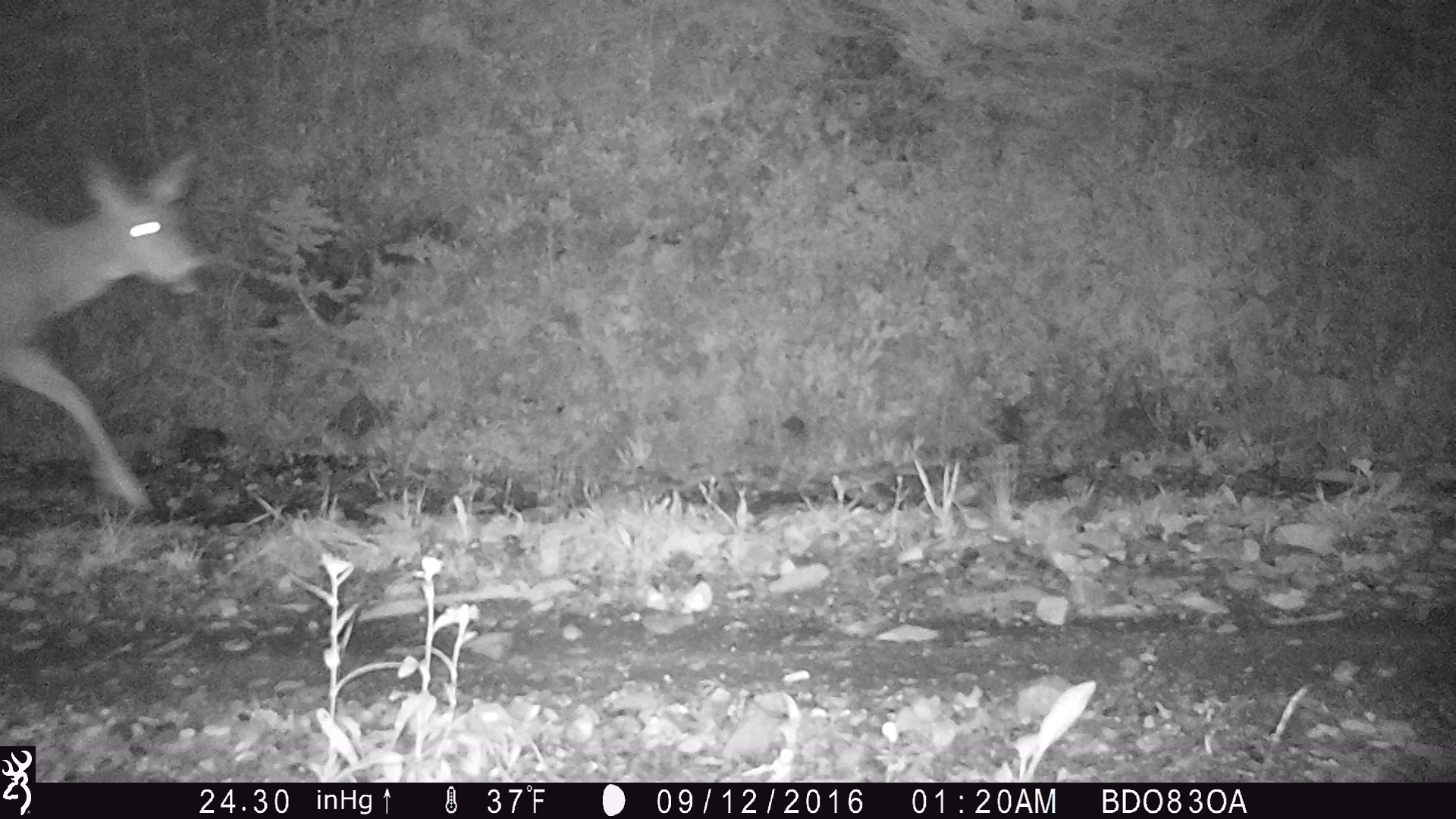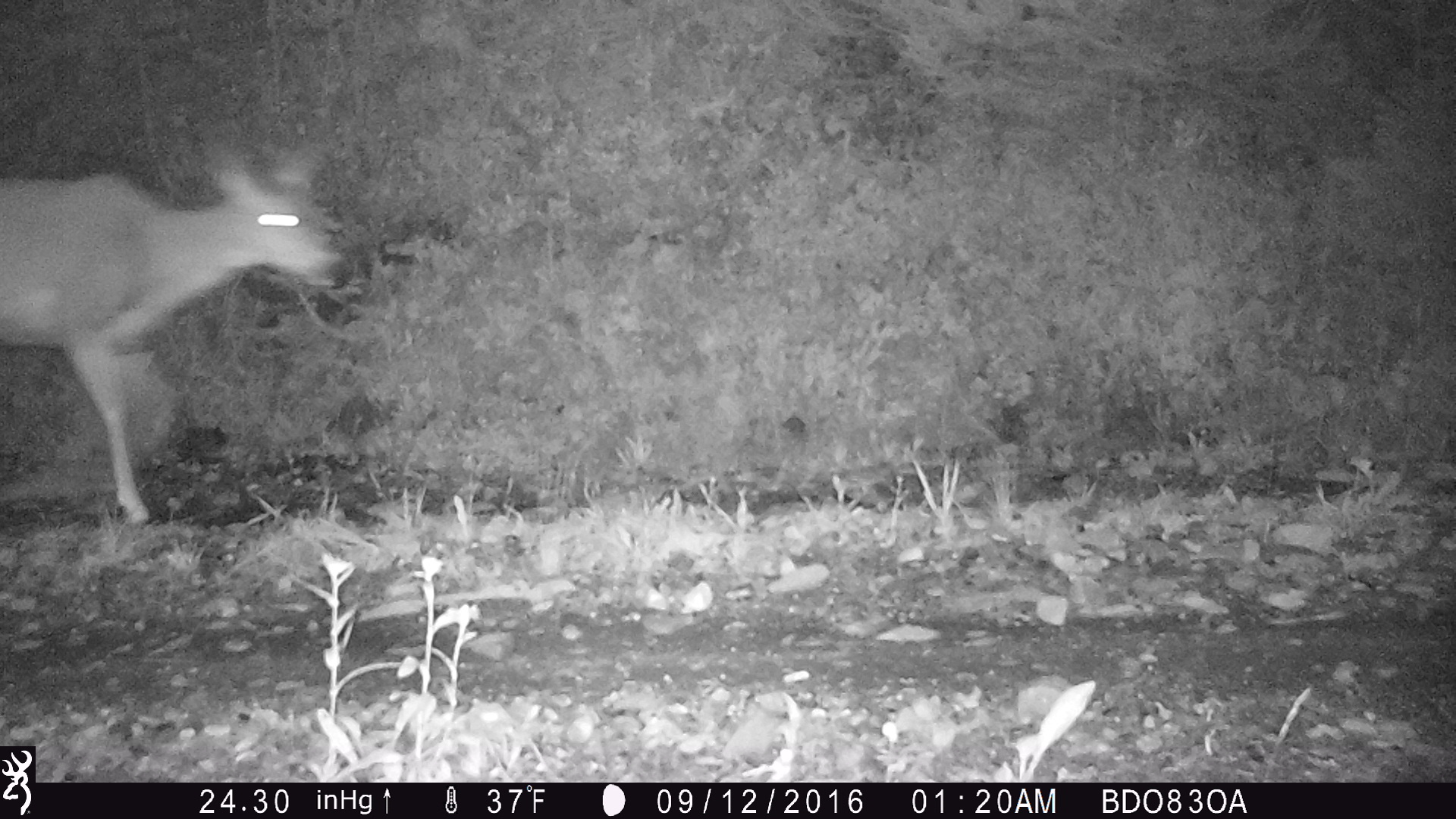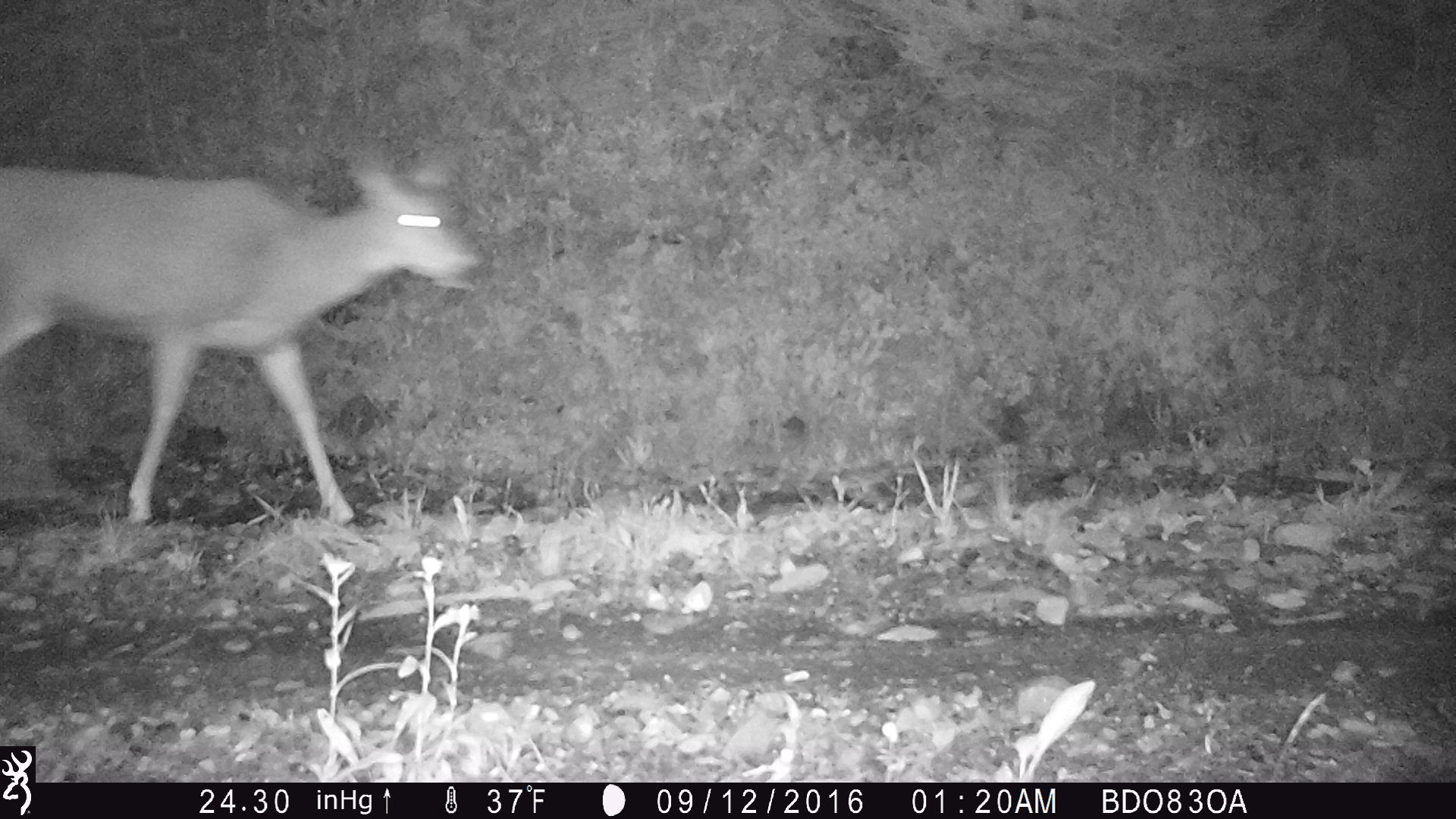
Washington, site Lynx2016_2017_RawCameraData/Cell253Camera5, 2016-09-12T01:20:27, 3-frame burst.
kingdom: Animalia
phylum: Chordata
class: Mammalia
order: Artiodactyla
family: Cervidae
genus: Odocoileus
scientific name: Odocoileus hemionus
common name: mule deer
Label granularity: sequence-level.